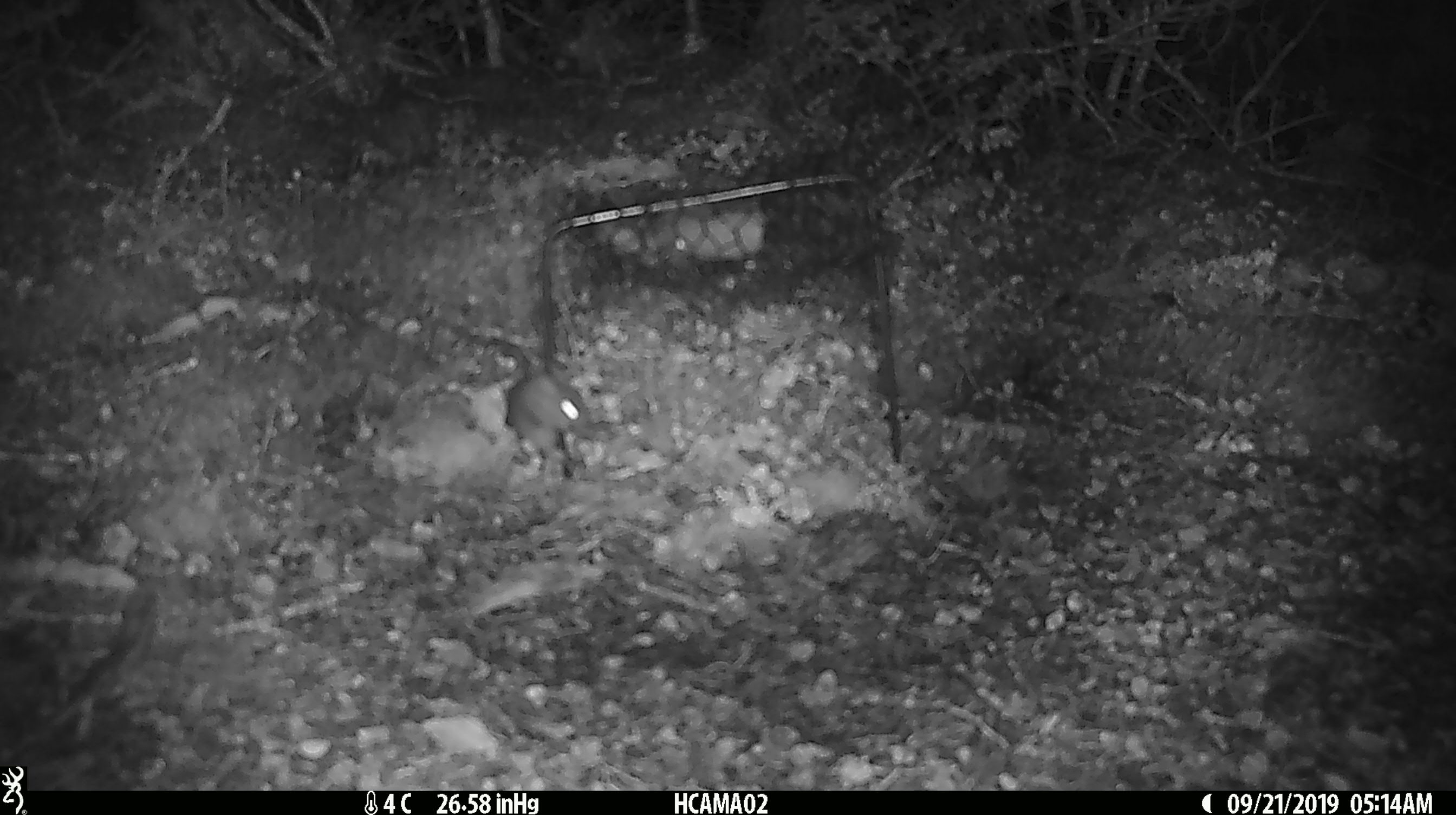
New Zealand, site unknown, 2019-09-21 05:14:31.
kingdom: Animalia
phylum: Chordata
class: Mammalia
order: Rodentia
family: Muridae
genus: Mus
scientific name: Mus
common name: mouse